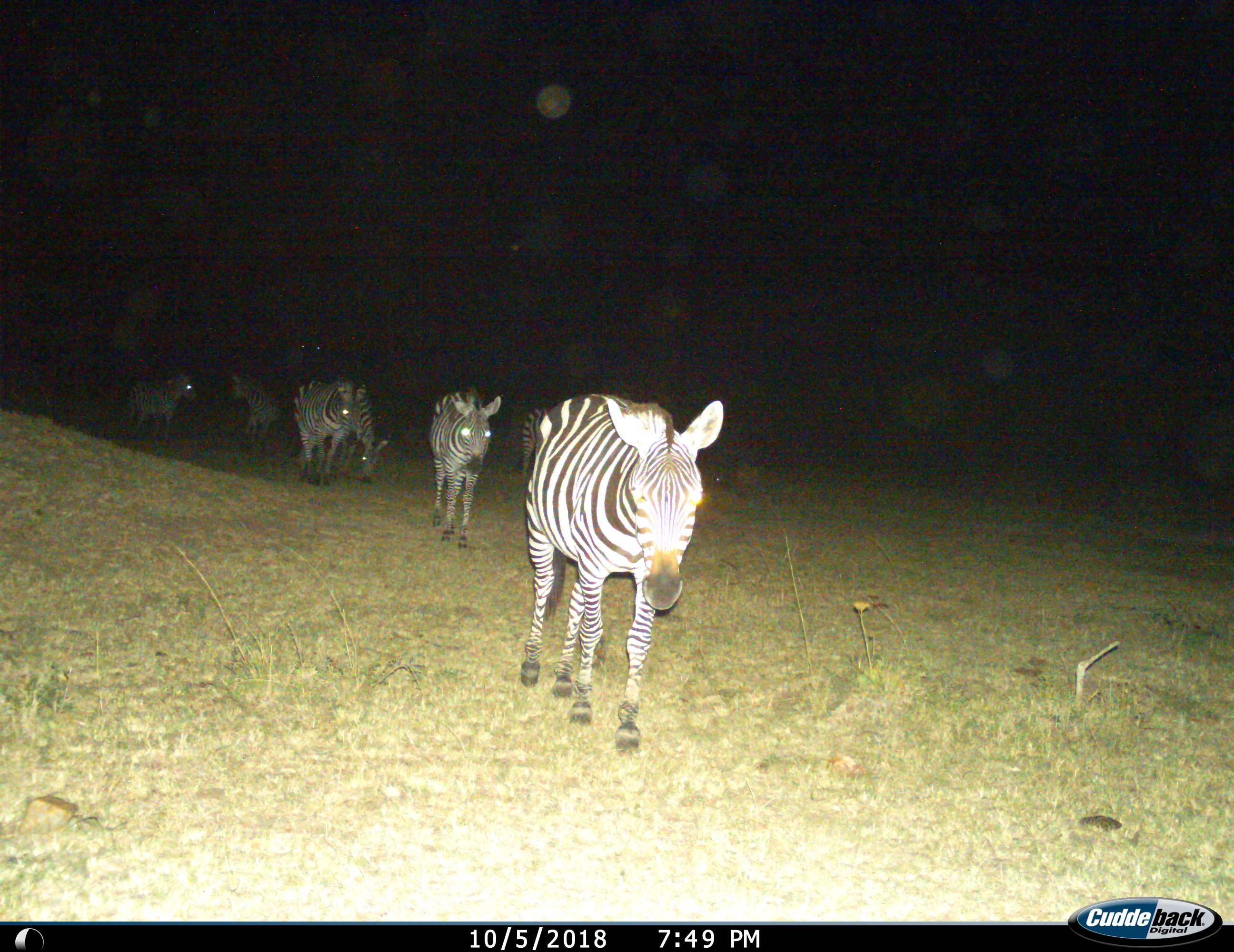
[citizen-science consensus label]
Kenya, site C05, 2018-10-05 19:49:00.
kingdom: Animalia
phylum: Chordata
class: Mammalia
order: Perissodactyla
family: Equidae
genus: Equus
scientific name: Equus quagga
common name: plains zebra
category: zebra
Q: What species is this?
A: Zebra (plains zebra) (Equus quagga).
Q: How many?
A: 6.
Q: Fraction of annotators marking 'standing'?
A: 40%.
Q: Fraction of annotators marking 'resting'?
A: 0%.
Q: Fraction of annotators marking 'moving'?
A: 90%.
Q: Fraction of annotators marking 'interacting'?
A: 10%.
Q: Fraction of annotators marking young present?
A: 10%.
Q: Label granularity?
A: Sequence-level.